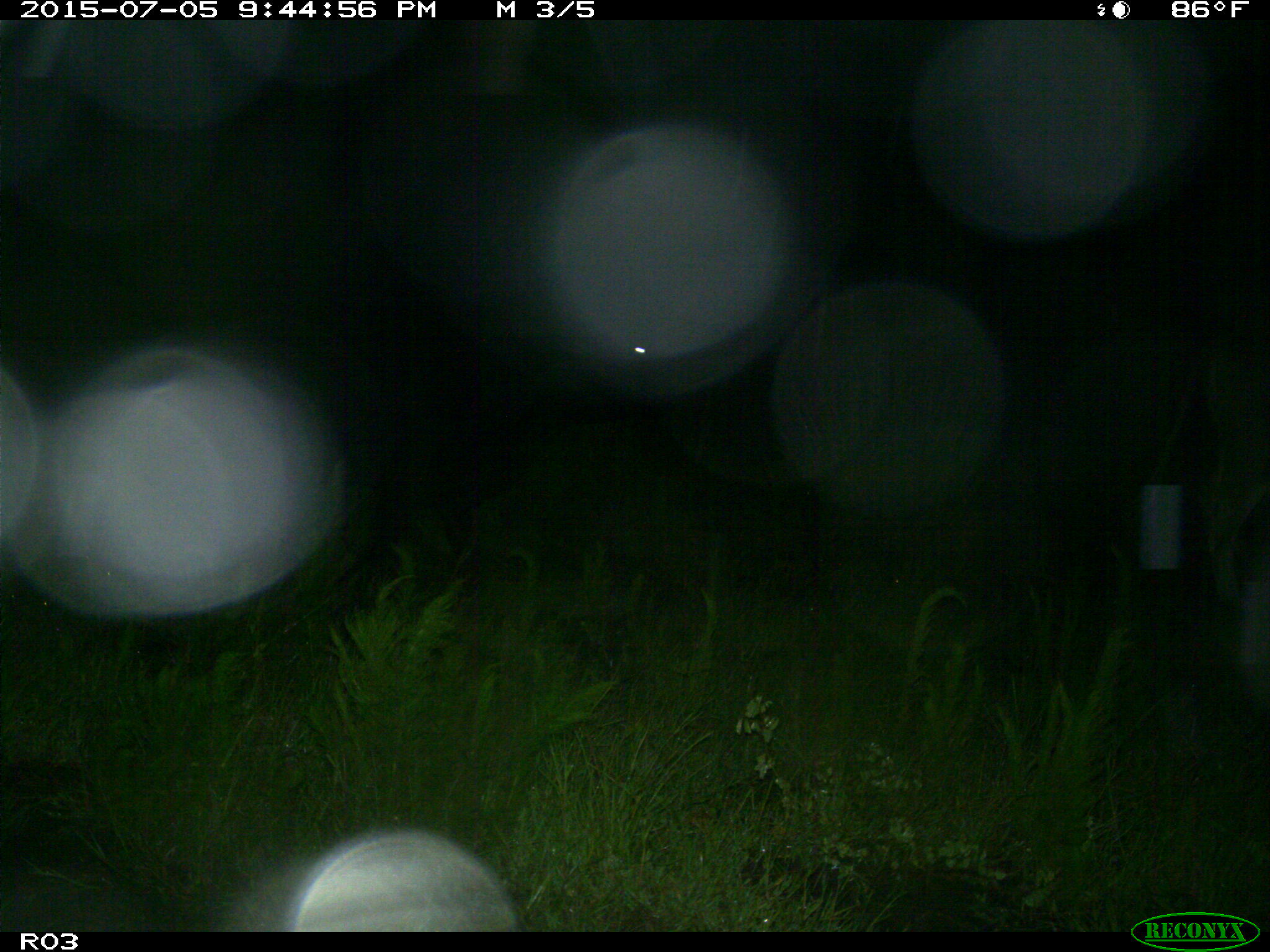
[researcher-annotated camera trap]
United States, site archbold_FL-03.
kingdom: Animalia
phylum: Chordata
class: Mammalia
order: Artiodactyla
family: Bovidae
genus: Bos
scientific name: Bos taurus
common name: domestic cow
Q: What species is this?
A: Bos taurus (domestic cow).